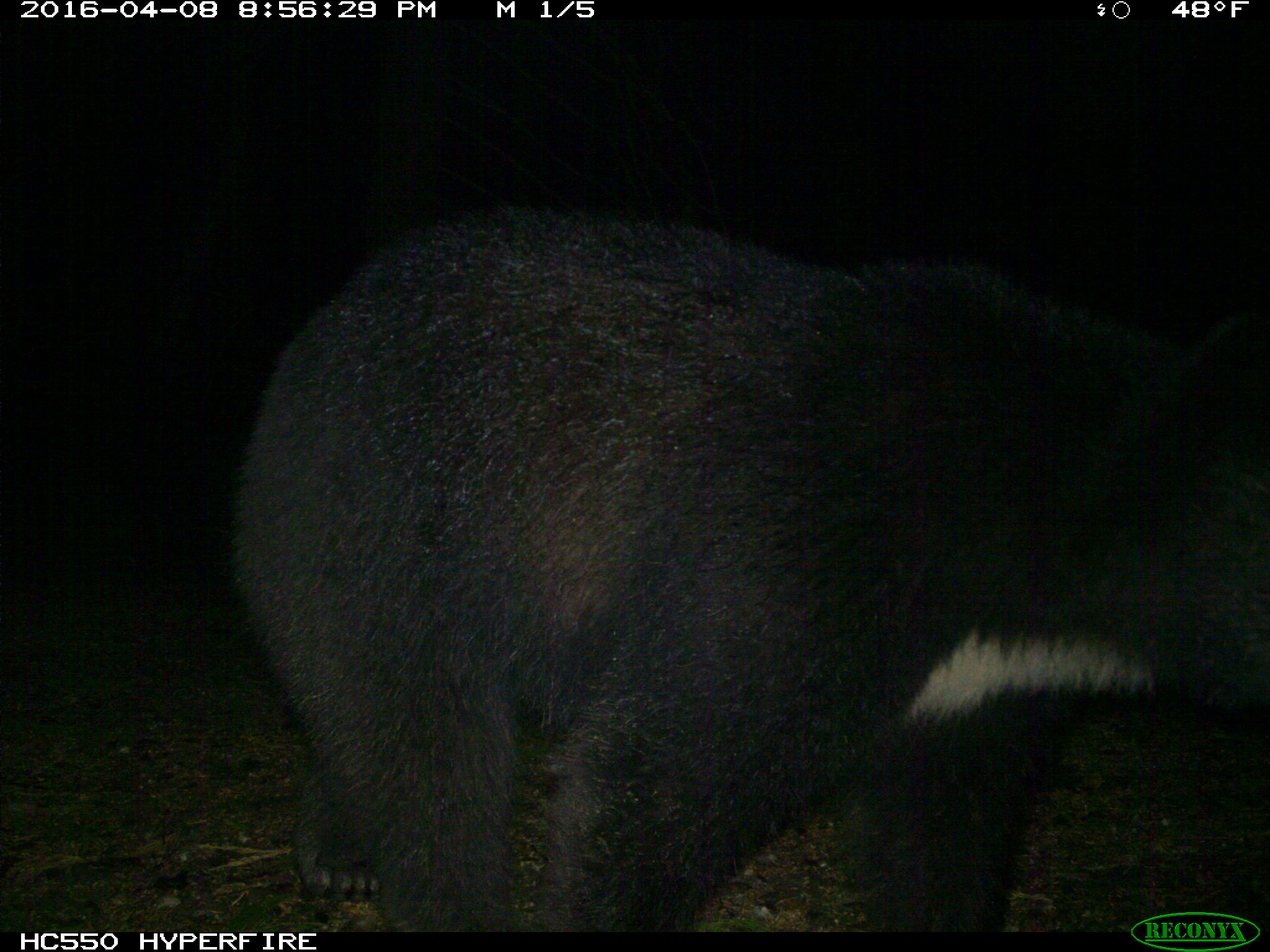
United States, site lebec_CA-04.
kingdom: Animalia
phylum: Chordata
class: Mammalia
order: Carnivora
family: Ursidae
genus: Ursus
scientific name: Ursus americanus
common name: american black bear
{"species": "Ursus americanus (american black bear)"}